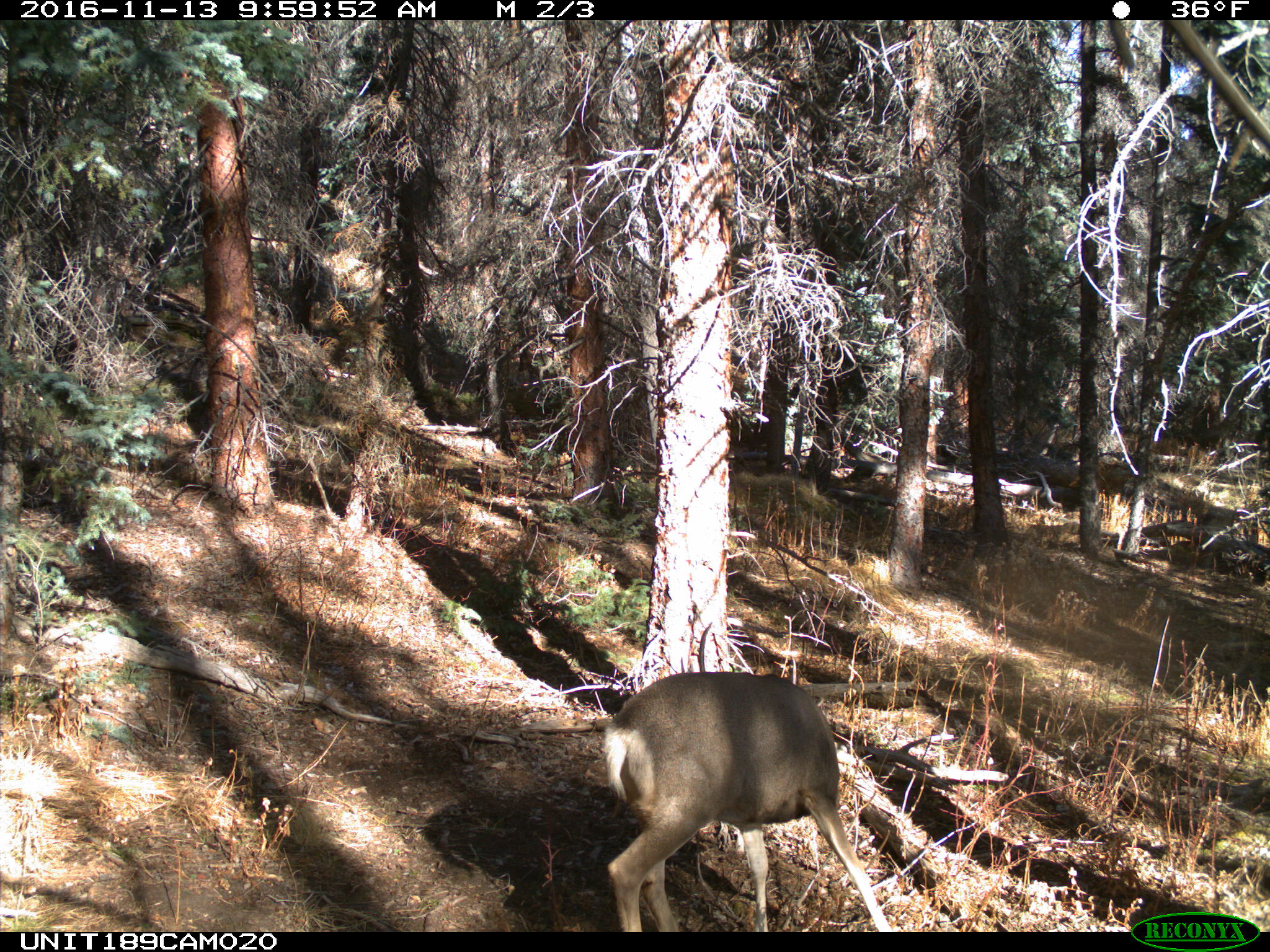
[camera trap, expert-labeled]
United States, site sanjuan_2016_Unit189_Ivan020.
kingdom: Animalia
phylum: Chordata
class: Mammalia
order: Artiodactyla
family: Cervidae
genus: Odocoileus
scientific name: Odocoileus hemionus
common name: mule deer